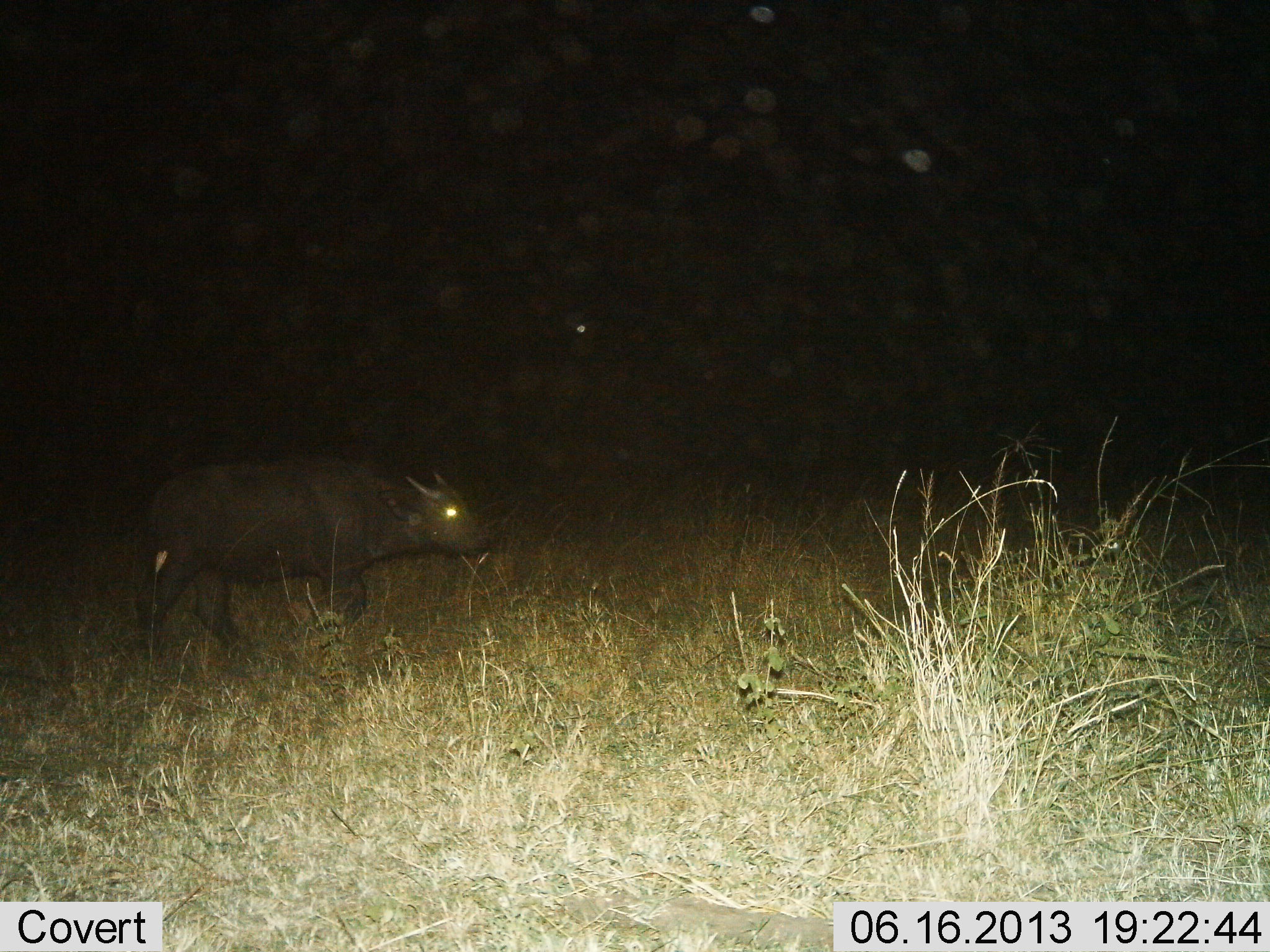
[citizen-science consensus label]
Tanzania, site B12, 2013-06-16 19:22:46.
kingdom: Animalia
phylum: Chordata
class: Mammalia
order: Artiodactyla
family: Bovidae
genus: Syncerus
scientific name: Syncerus caffer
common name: cape buffalo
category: buffalo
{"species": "buffalo (cape buffalo) (Syncerus caffer)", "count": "1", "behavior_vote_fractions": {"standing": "31%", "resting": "0%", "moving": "69%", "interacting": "0%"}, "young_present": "15%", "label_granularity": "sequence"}